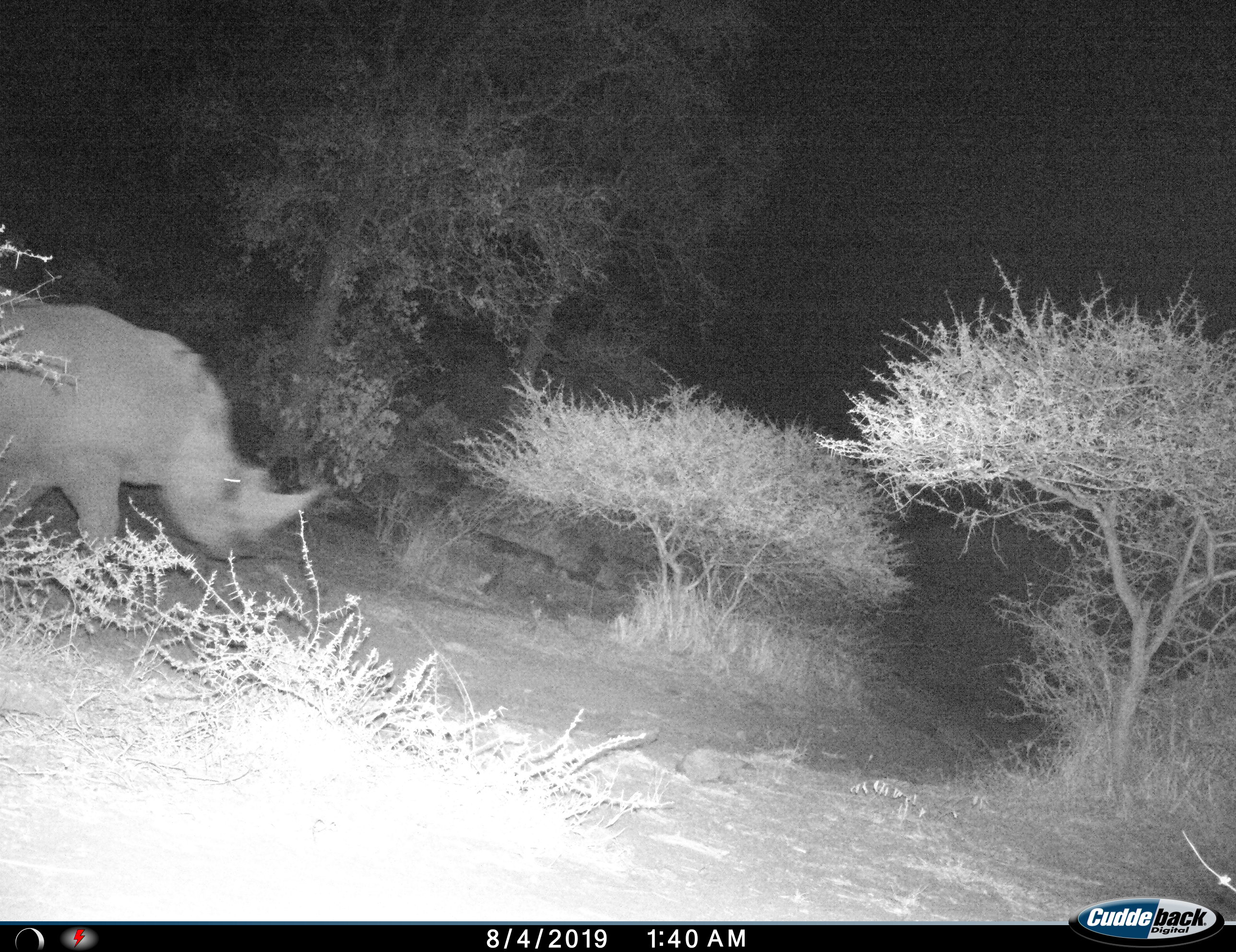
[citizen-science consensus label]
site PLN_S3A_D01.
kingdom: Animalia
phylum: Chordata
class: Mammalia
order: Perissodactyla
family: Rhinocerotidae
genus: Diceros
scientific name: Diceros bicornis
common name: black rhinoceros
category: rhinocerosblack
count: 1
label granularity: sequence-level